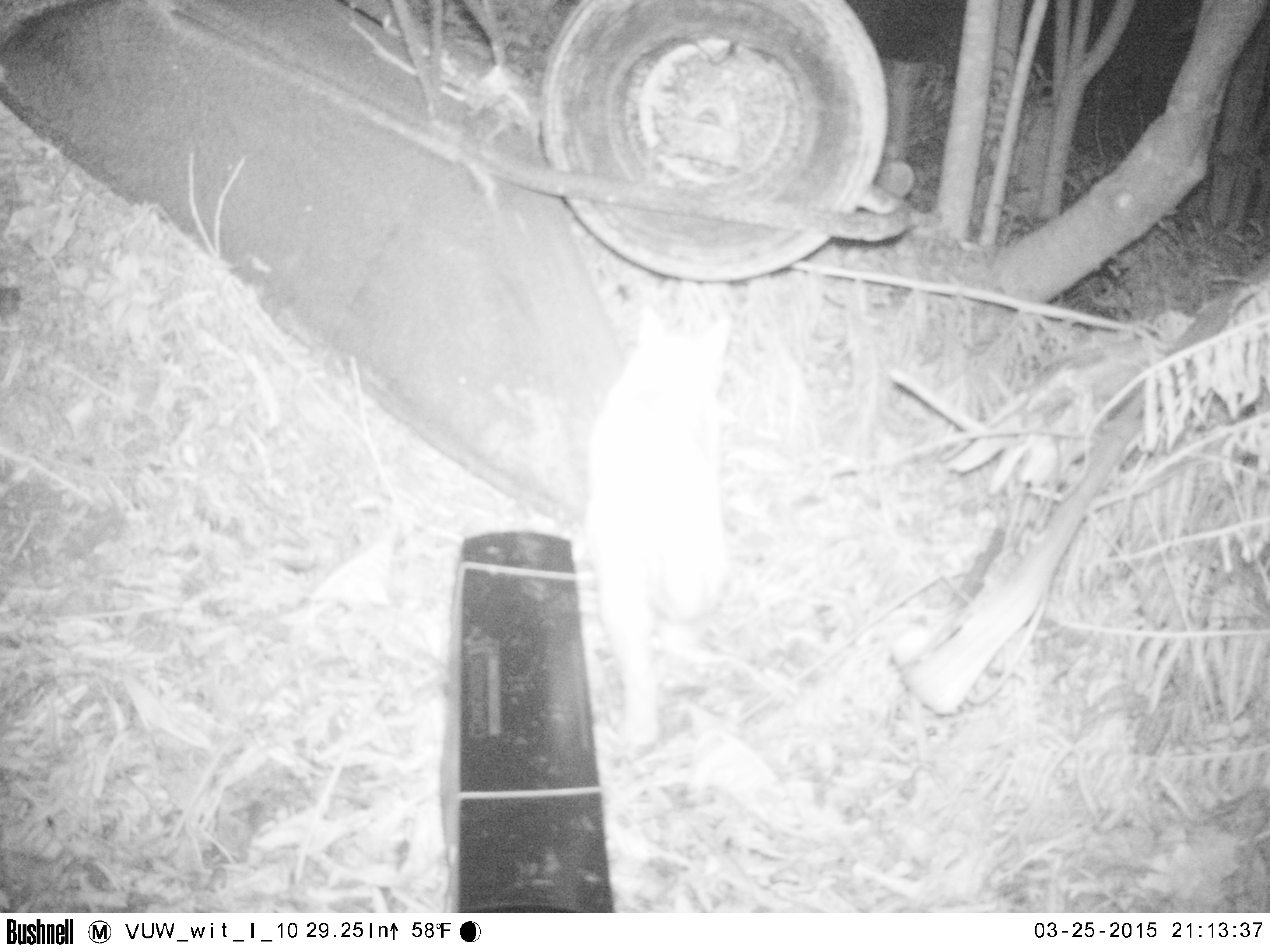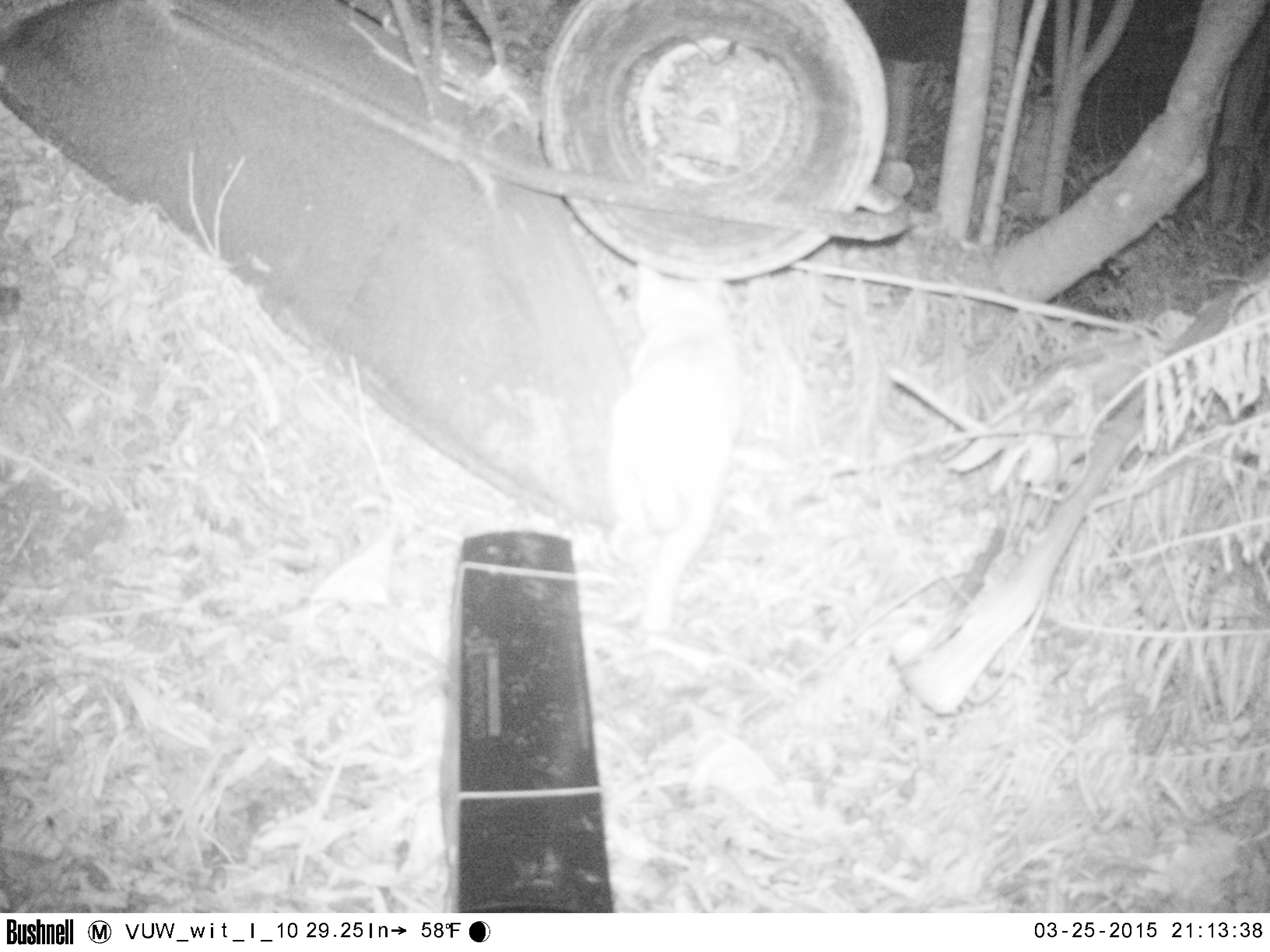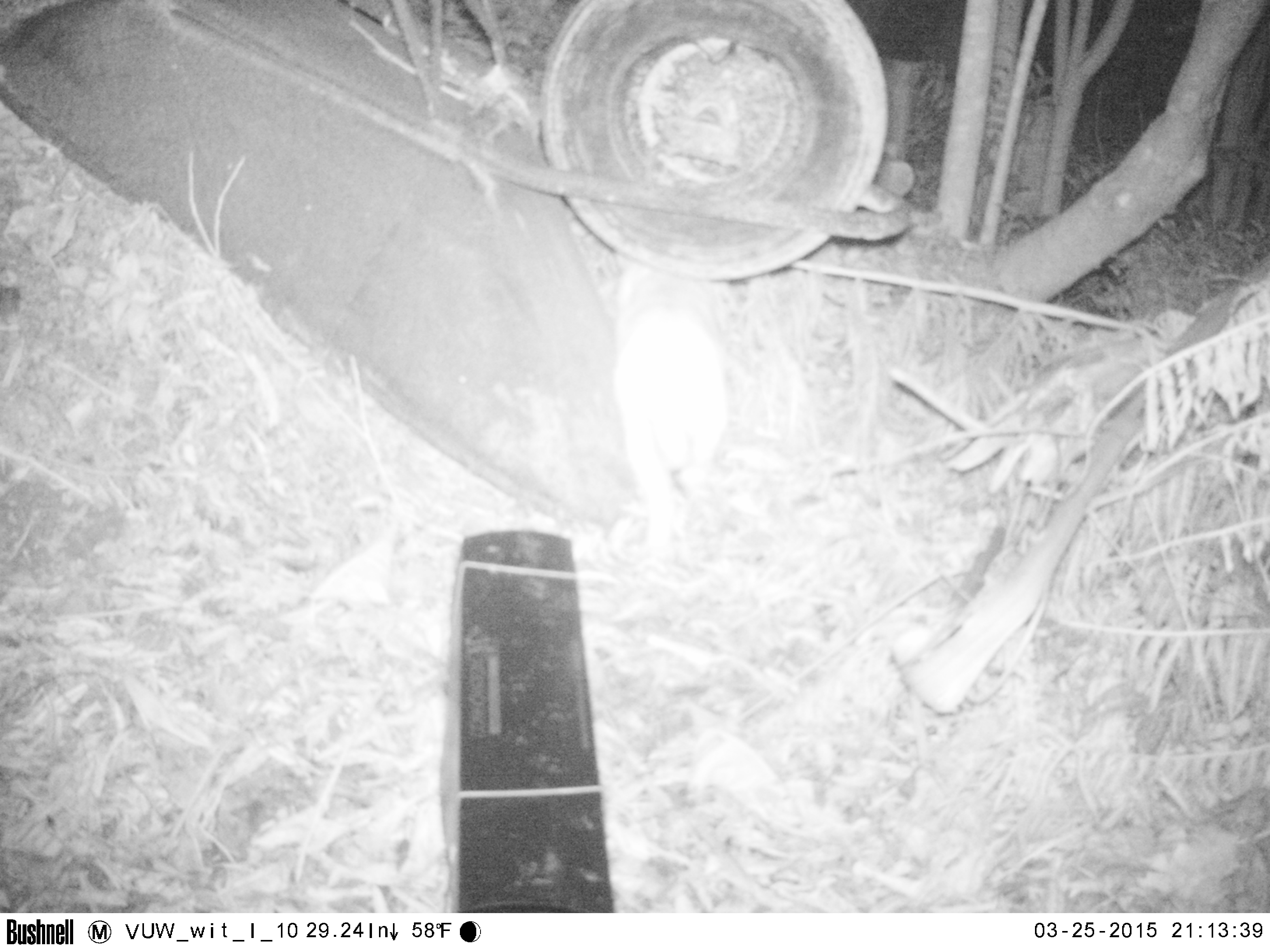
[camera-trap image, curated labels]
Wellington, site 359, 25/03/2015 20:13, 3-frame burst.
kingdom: Animalia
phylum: Chordata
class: Mammalia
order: Carnivora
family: Felidae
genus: Felis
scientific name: Felis catus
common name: cat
Cat (Felis catus).